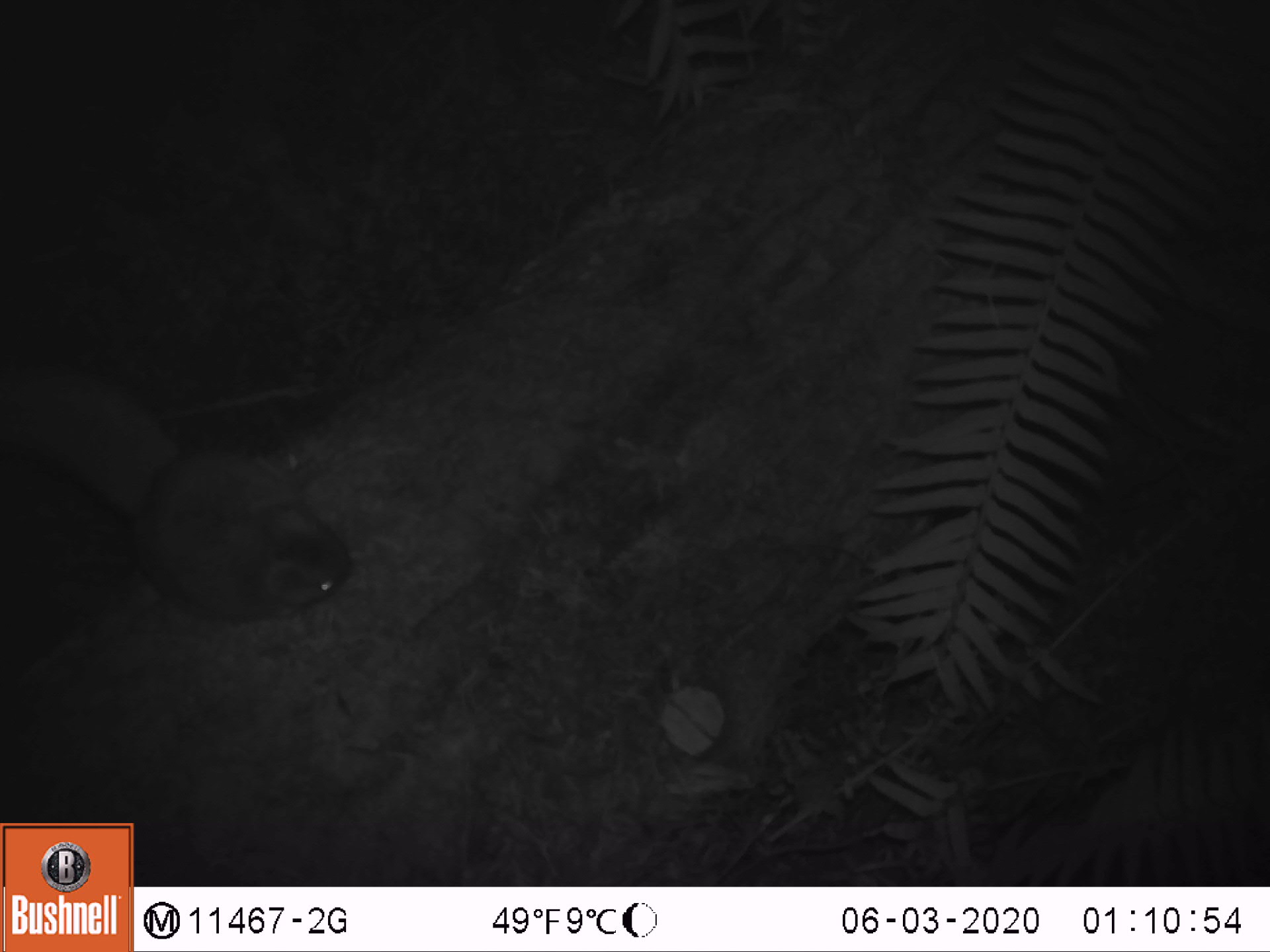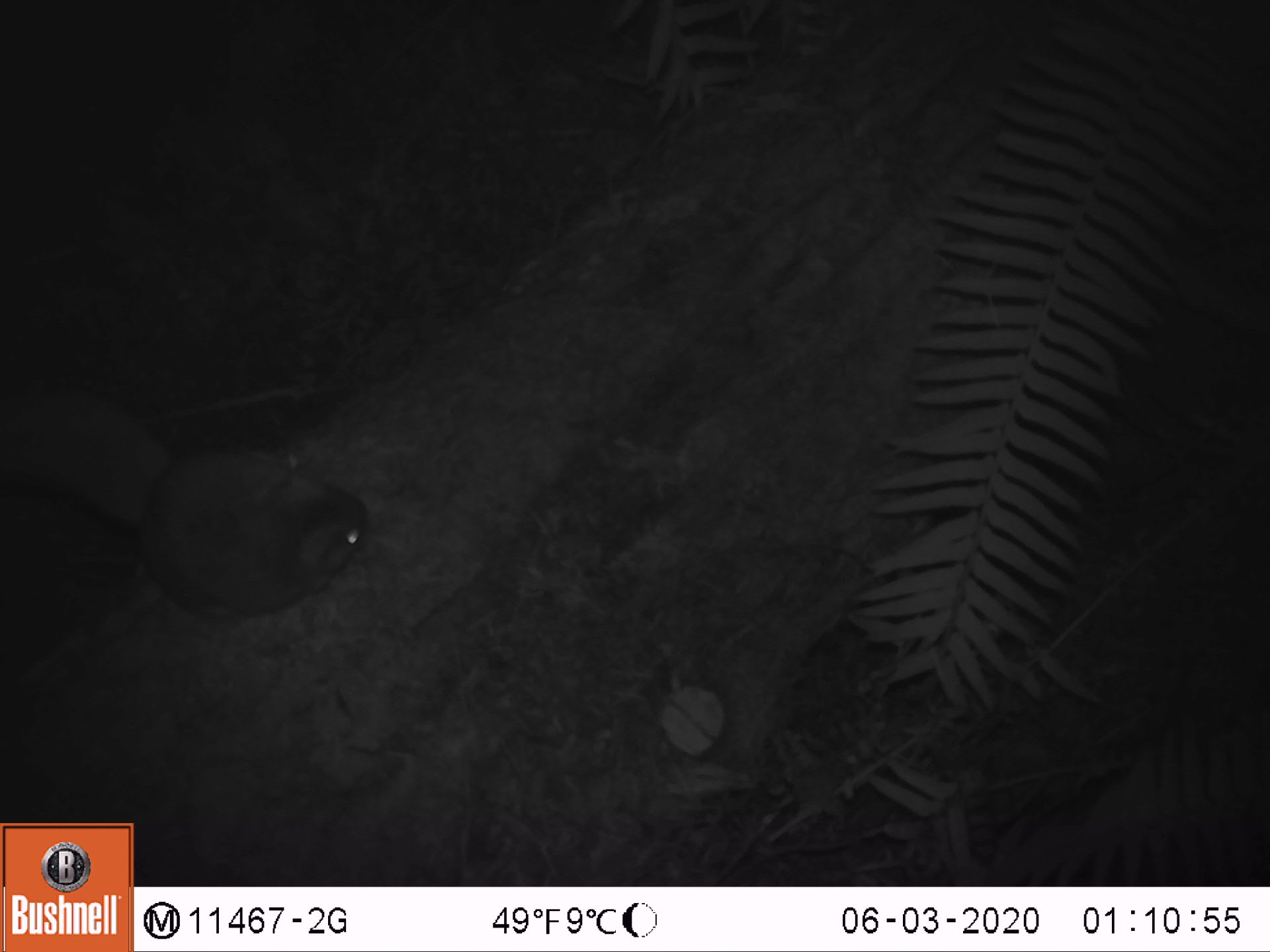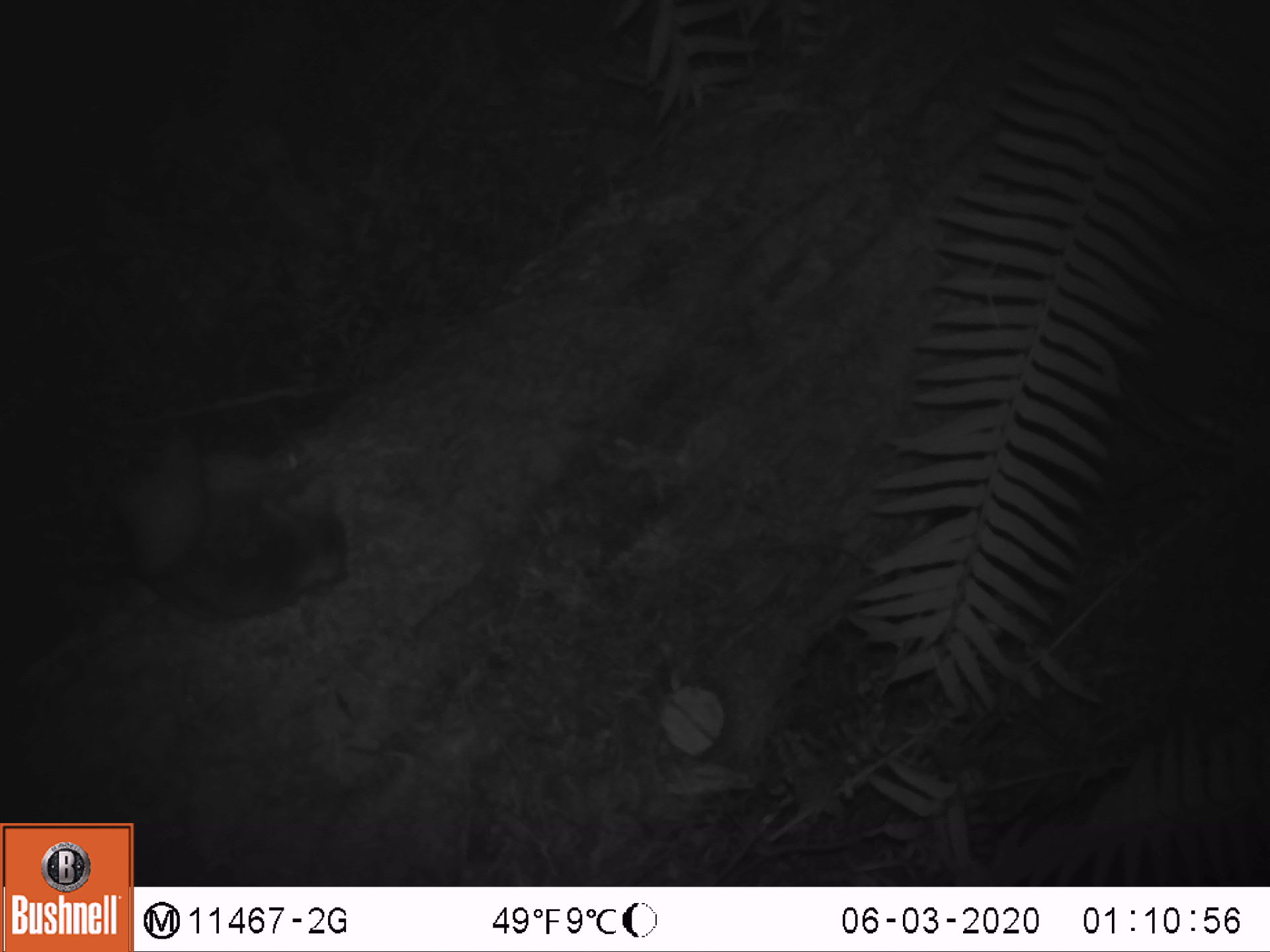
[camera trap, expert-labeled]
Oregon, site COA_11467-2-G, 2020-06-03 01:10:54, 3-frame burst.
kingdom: Animalia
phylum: Chordata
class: Mammalia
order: Rodentia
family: Sciuridae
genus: Glaucomys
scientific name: Glaucomys oregonensis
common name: humboldt's flying squirrel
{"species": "humboldt's flying squirrel (Glaucomys oregonensis)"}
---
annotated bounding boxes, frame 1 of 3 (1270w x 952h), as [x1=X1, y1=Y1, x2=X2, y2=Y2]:
humboldt's flying squirrel: [x1=3, y1=348, x2=370, y2=637]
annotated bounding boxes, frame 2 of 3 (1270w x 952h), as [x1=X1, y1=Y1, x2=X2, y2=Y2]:
humboldt's flying squirrel: [x1=1, y1=369, x2=378, y2=641]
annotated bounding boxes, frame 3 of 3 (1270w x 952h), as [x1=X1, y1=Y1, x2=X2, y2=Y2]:
humboldt's flying squirrel: [x1=108, y1=421, x2=356, y2=628]